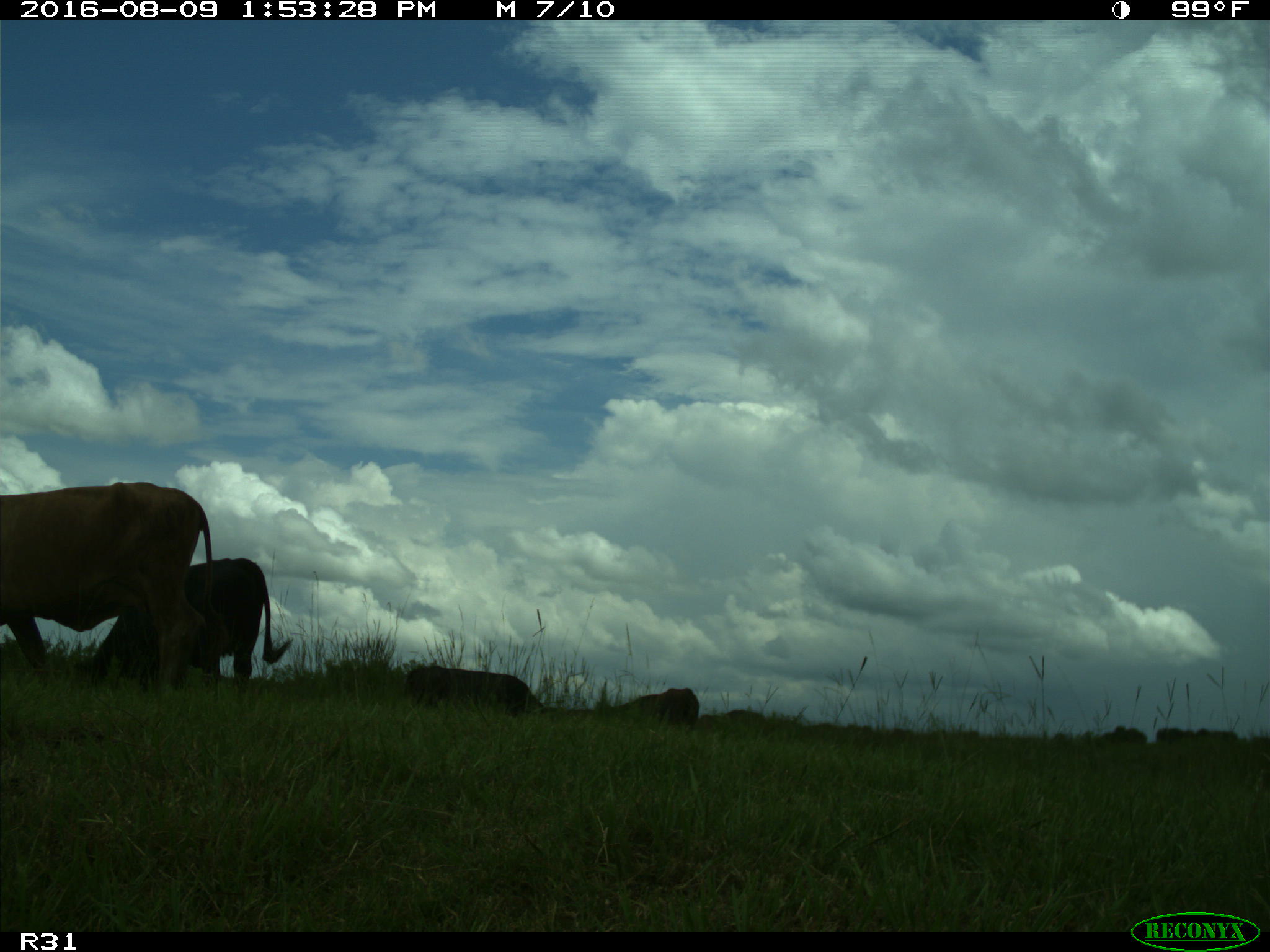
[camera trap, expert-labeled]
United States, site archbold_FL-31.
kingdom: Animalia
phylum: Chordata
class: Mammalia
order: Artiodactyla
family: Bovidae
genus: Bos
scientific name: Bos taurus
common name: domestic cow